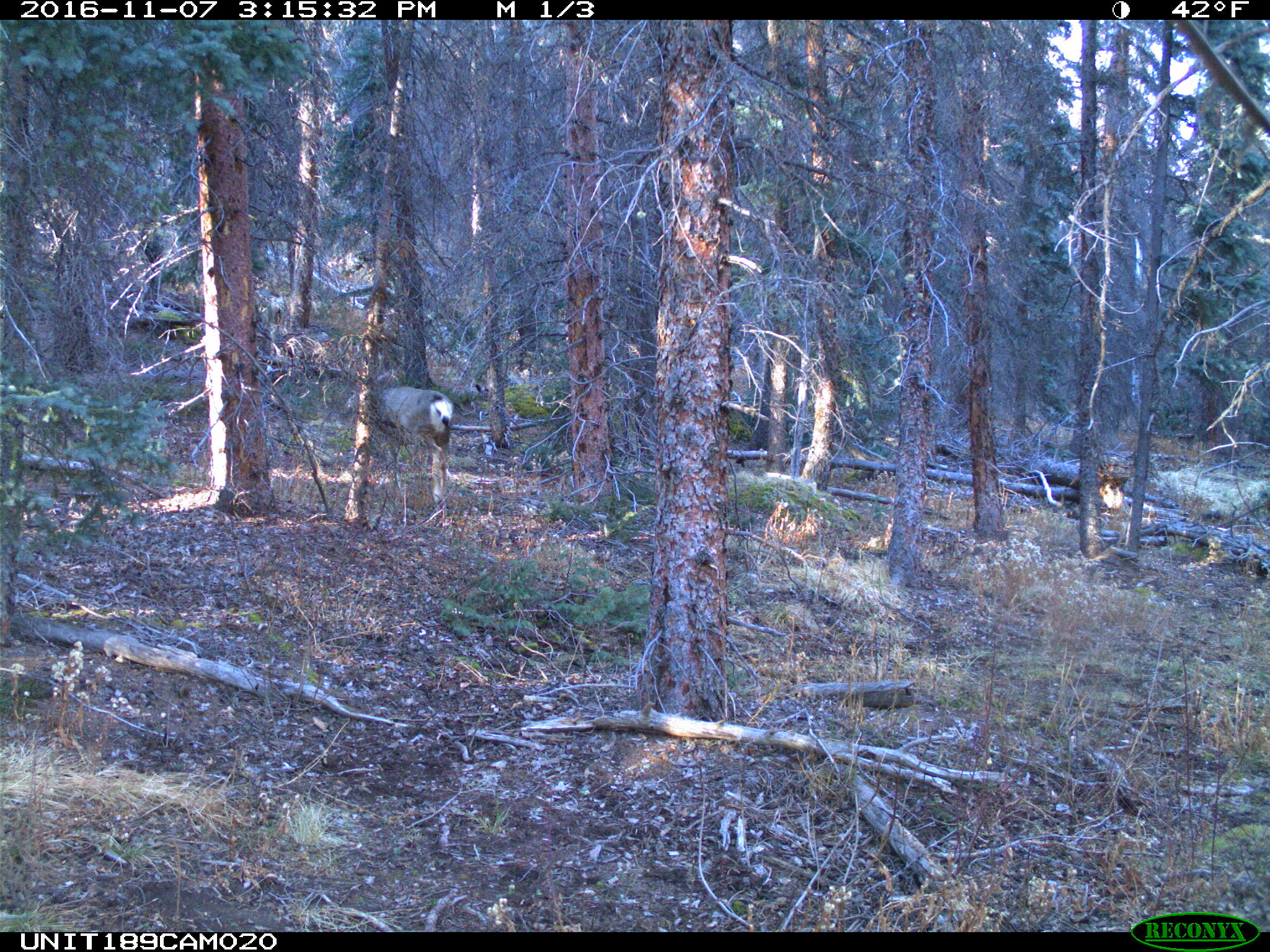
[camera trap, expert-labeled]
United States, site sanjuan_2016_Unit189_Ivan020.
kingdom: Animalia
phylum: Chordata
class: Mammalia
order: Artiodactyla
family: Cervidae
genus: Odocoileus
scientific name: Odocoileus hemionus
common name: mule deer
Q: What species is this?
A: Odocoileus hemionus (mule deer).